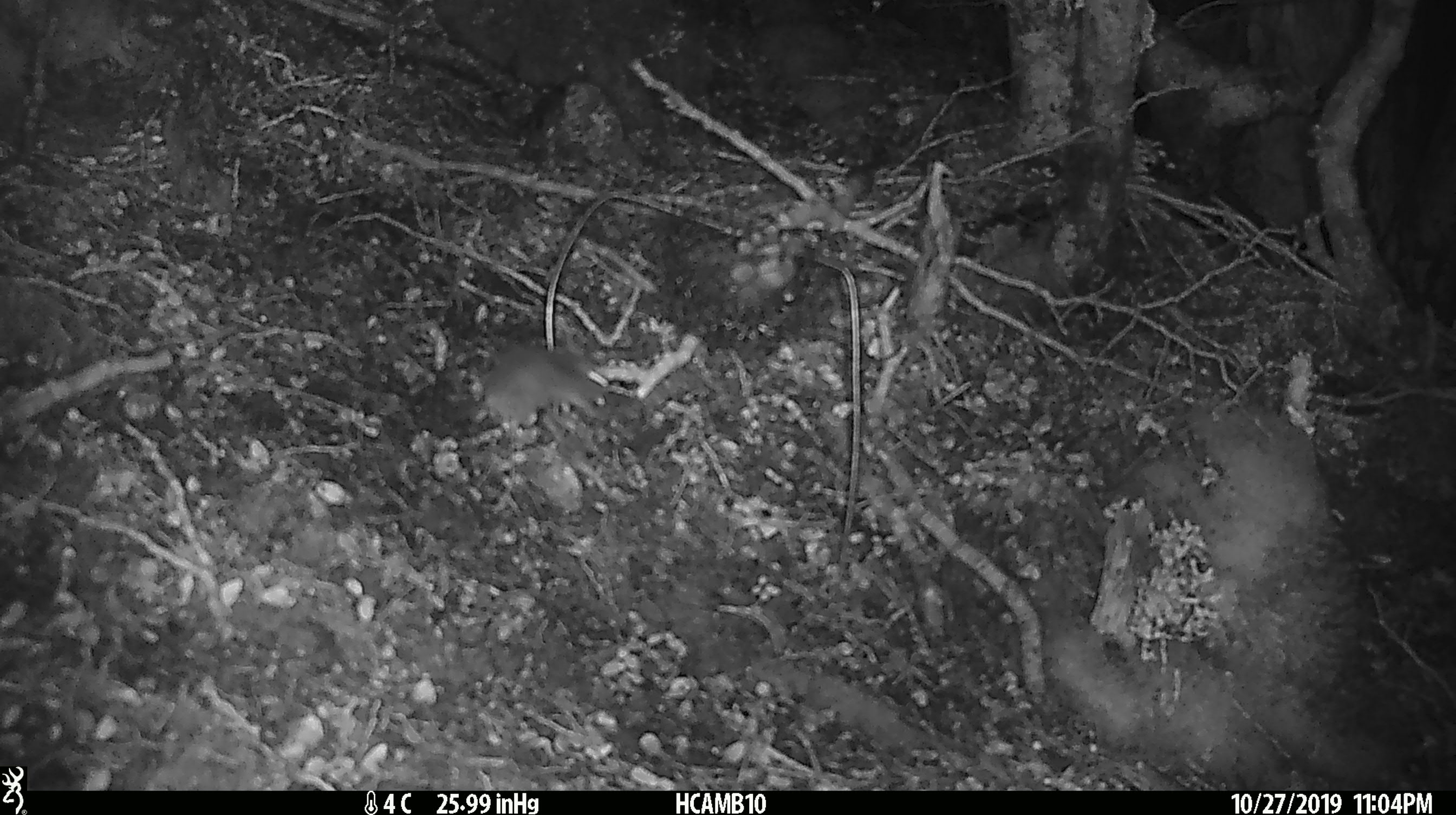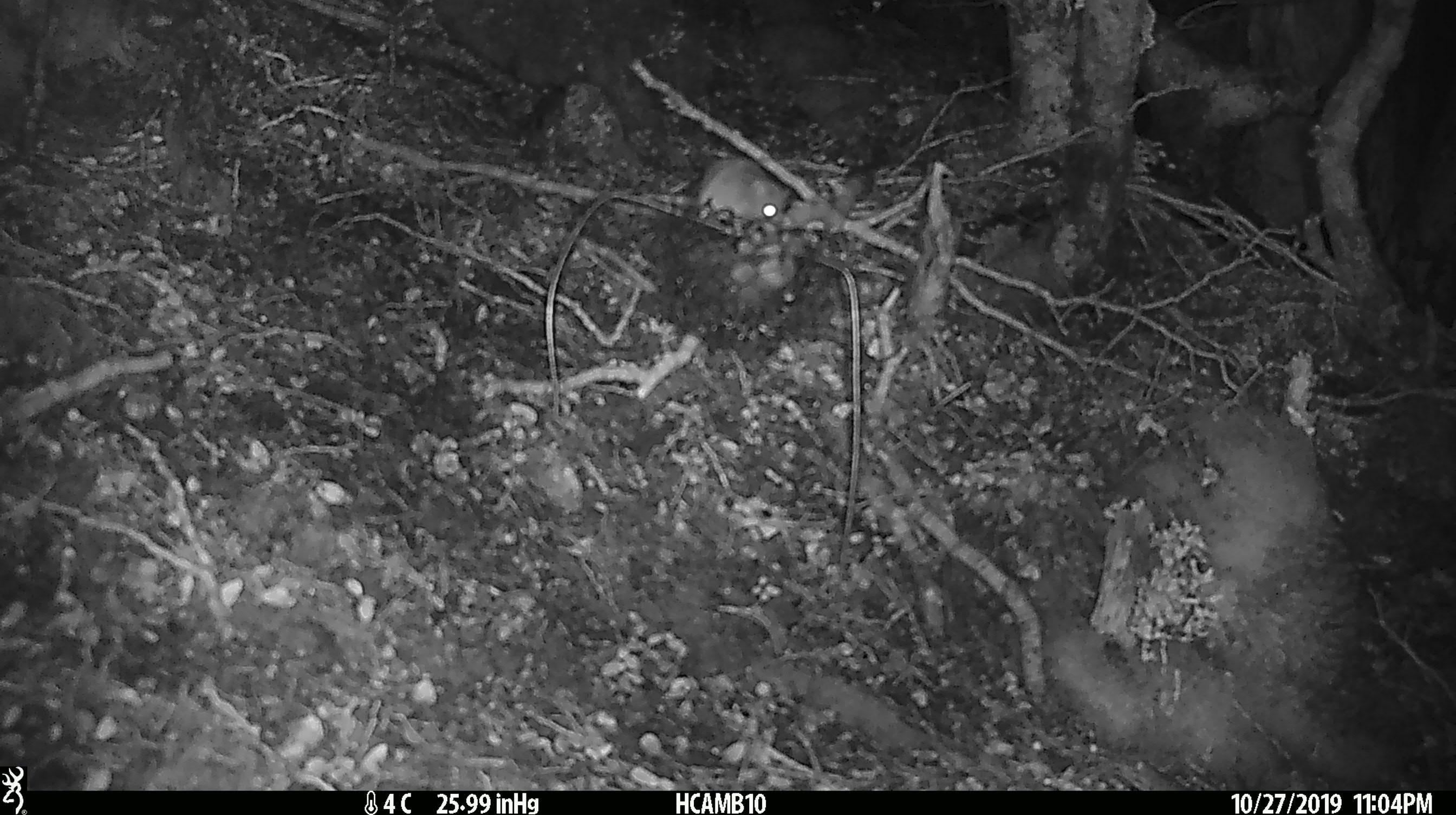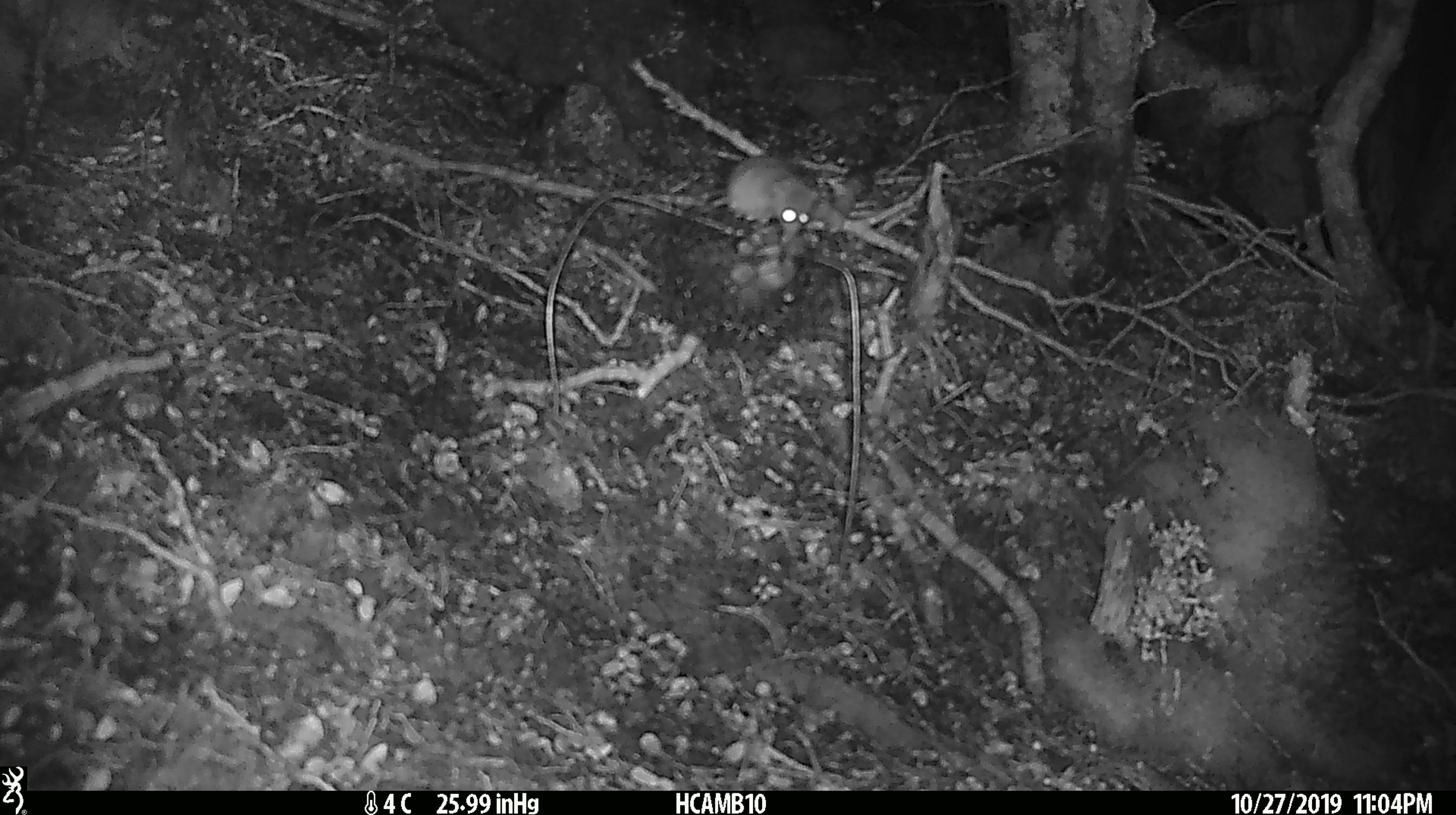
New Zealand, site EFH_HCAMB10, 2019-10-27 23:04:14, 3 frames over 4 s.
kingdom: Animalia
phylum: Chordata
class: Mammalia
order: Rodentia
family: Muridae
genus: Mus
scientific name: Mus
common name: mouse